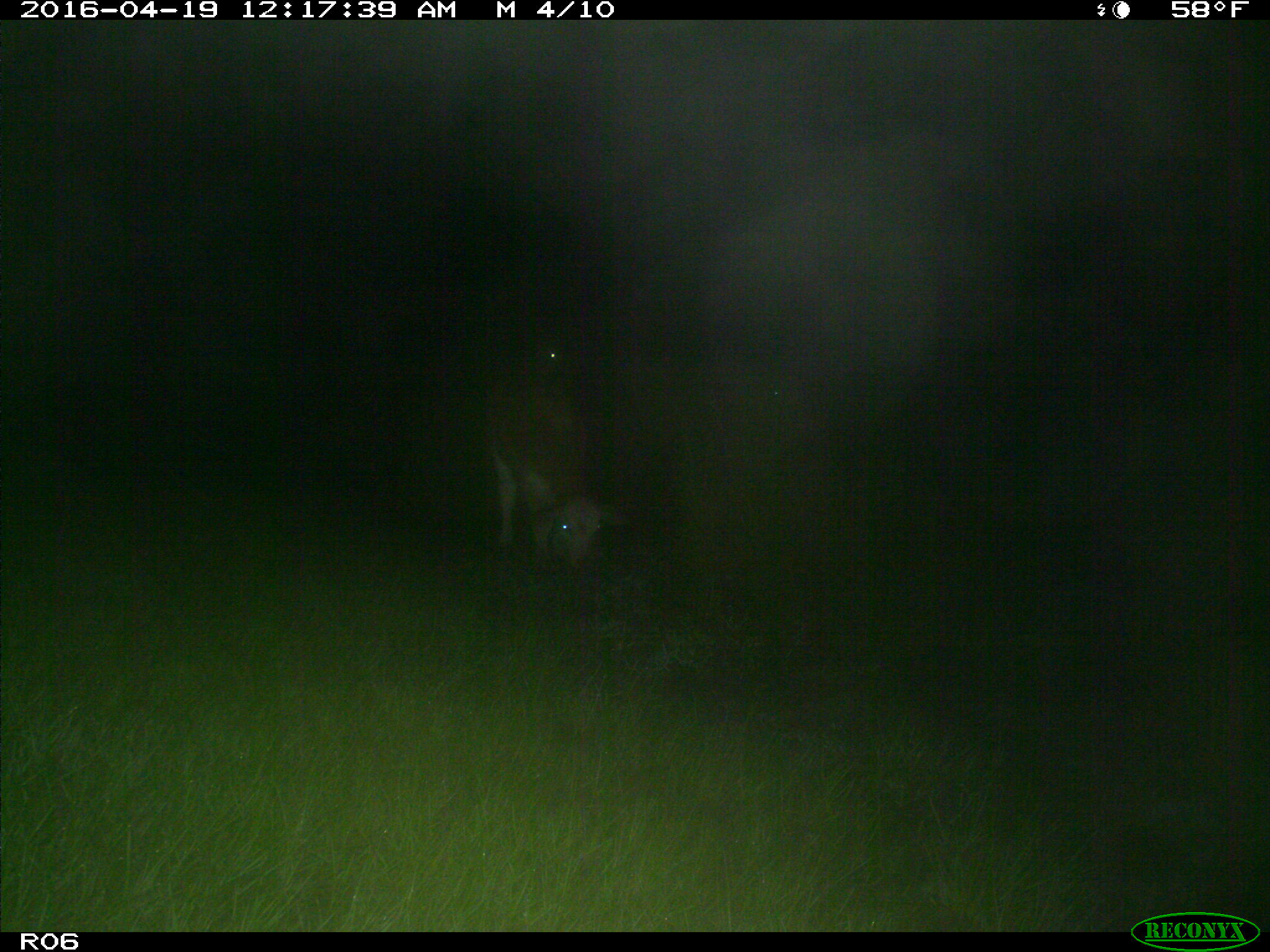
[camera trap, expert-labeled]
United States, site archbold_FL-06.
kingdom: Animalia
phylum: Chordata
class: Mammalia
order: Artiodactyla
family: Bovidae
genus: Bos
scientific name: Bos taurus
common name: domestic cow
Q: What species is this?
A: Bos taurus (domestic cow).